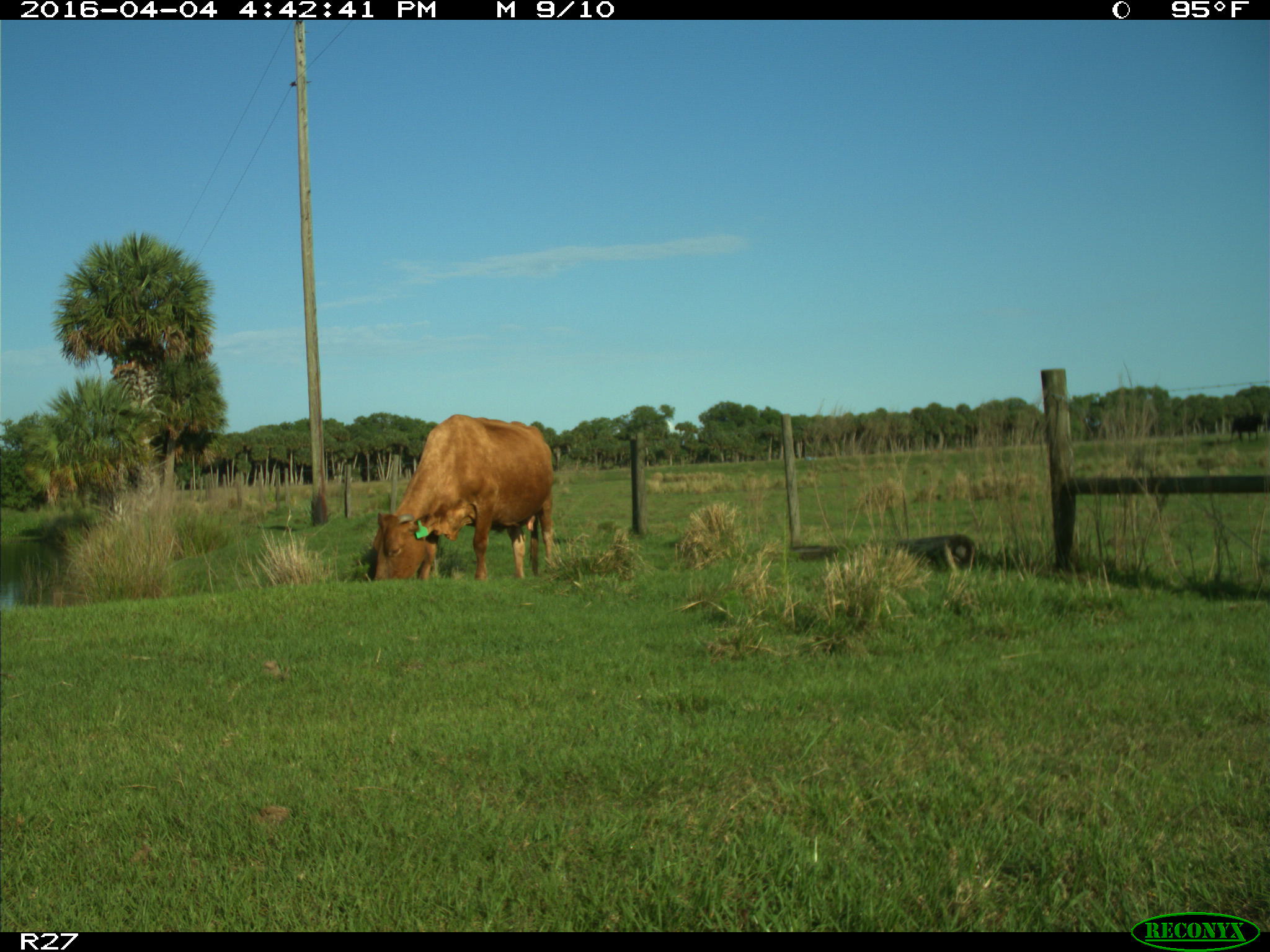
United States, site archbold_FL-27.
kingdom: Animalia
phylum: Chordata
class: Mammalia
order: Artiodactyla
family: Bovidae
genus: Bos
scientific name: Bos taurus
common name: domestic cow